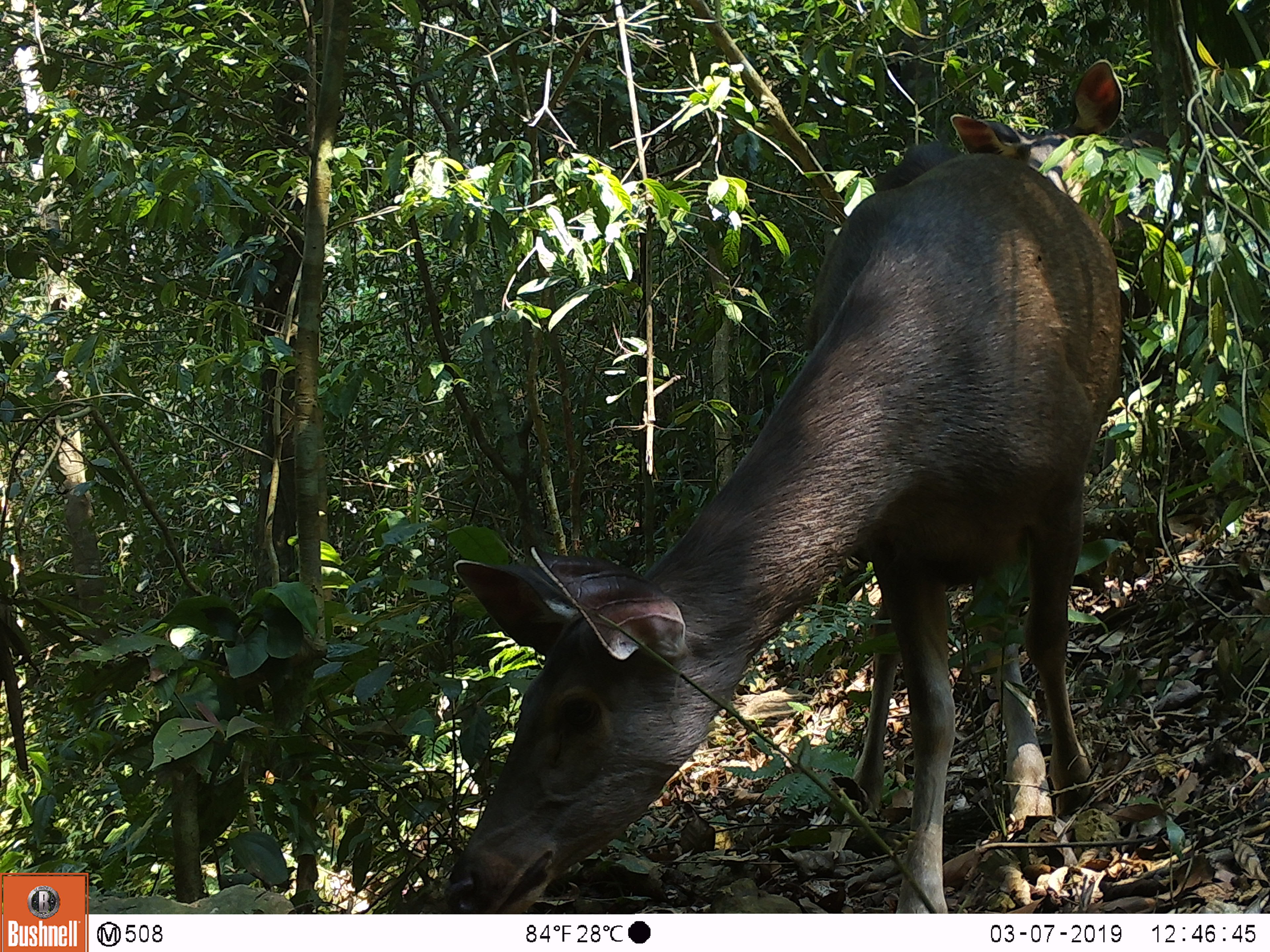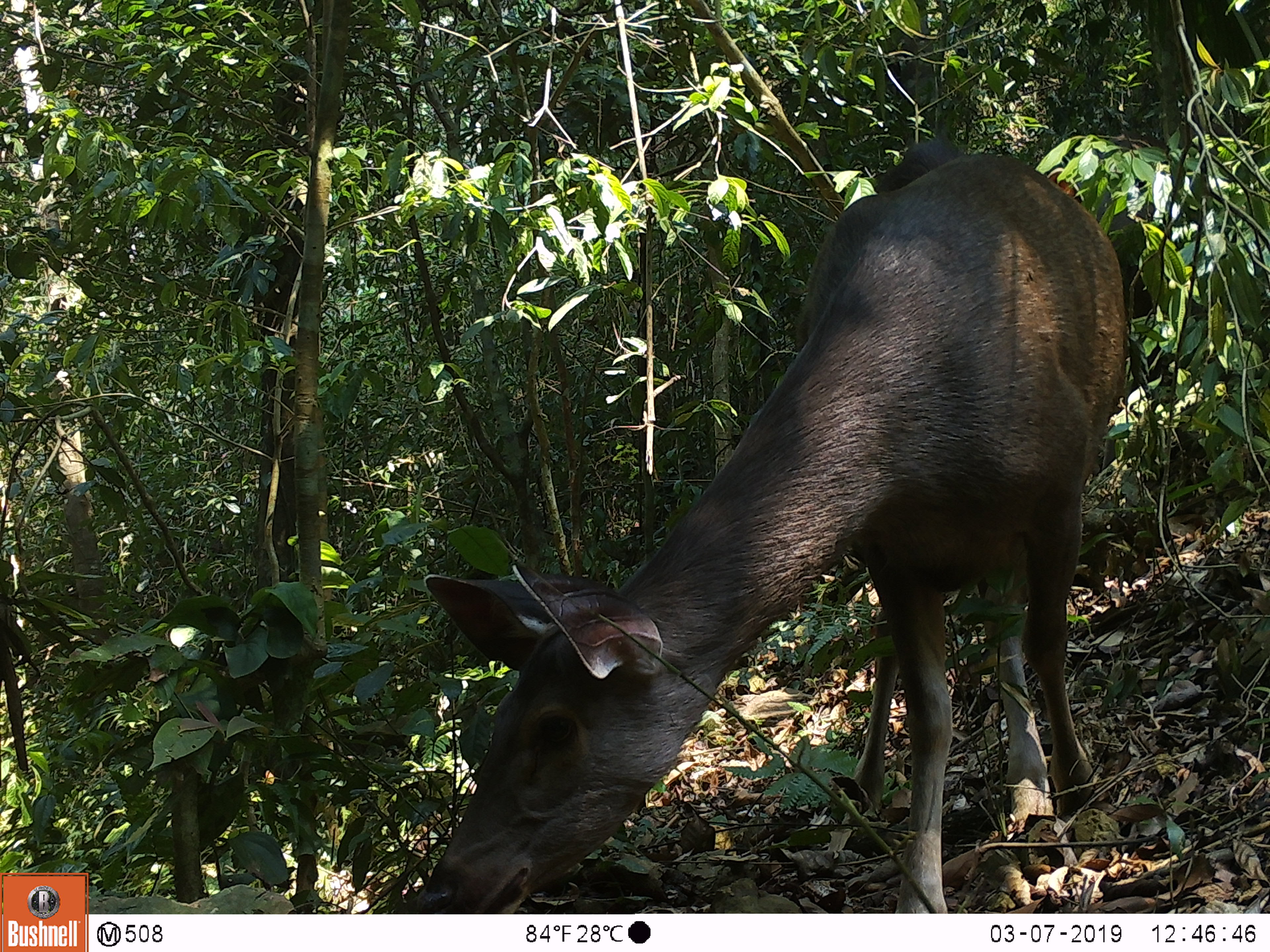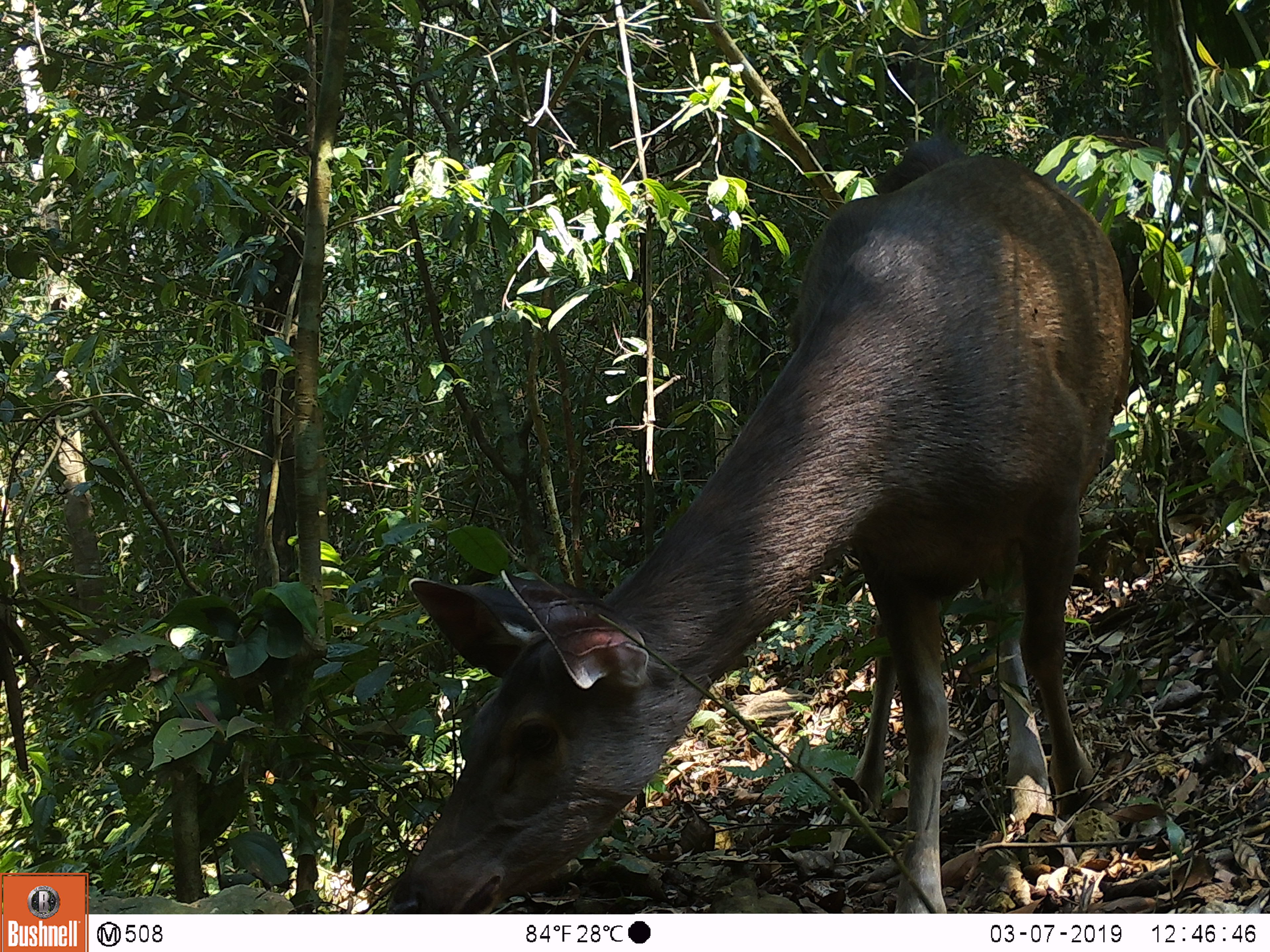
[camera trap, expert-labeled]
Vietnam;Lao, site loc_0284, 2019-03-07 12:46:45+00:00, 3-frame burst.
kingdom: Animalia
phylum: Chordata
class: Mammalia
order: Artiodactyla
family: Cervidae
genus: Rusa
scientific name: Rusa unicolor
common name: sambar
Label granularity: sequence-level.